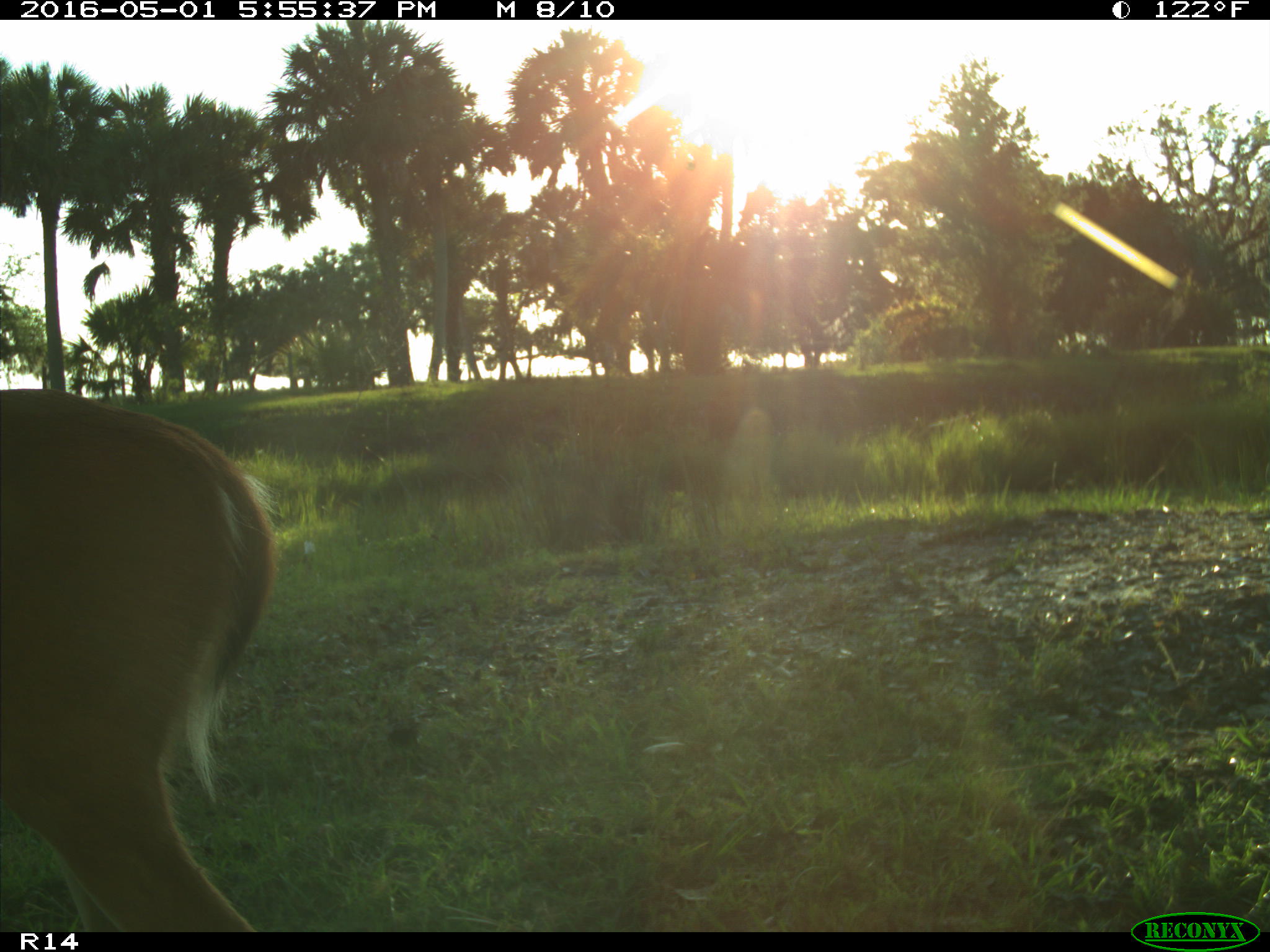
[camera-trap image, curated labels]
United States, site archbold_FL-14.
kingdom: Animalia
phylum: Chordata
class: Mammalia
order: Artiodactyla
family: Cervidae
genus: Odocoileus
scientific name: Odocoileus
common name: deer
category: unidentified deer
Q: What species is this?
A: Unidentified deer (deer) (Odocoileus).